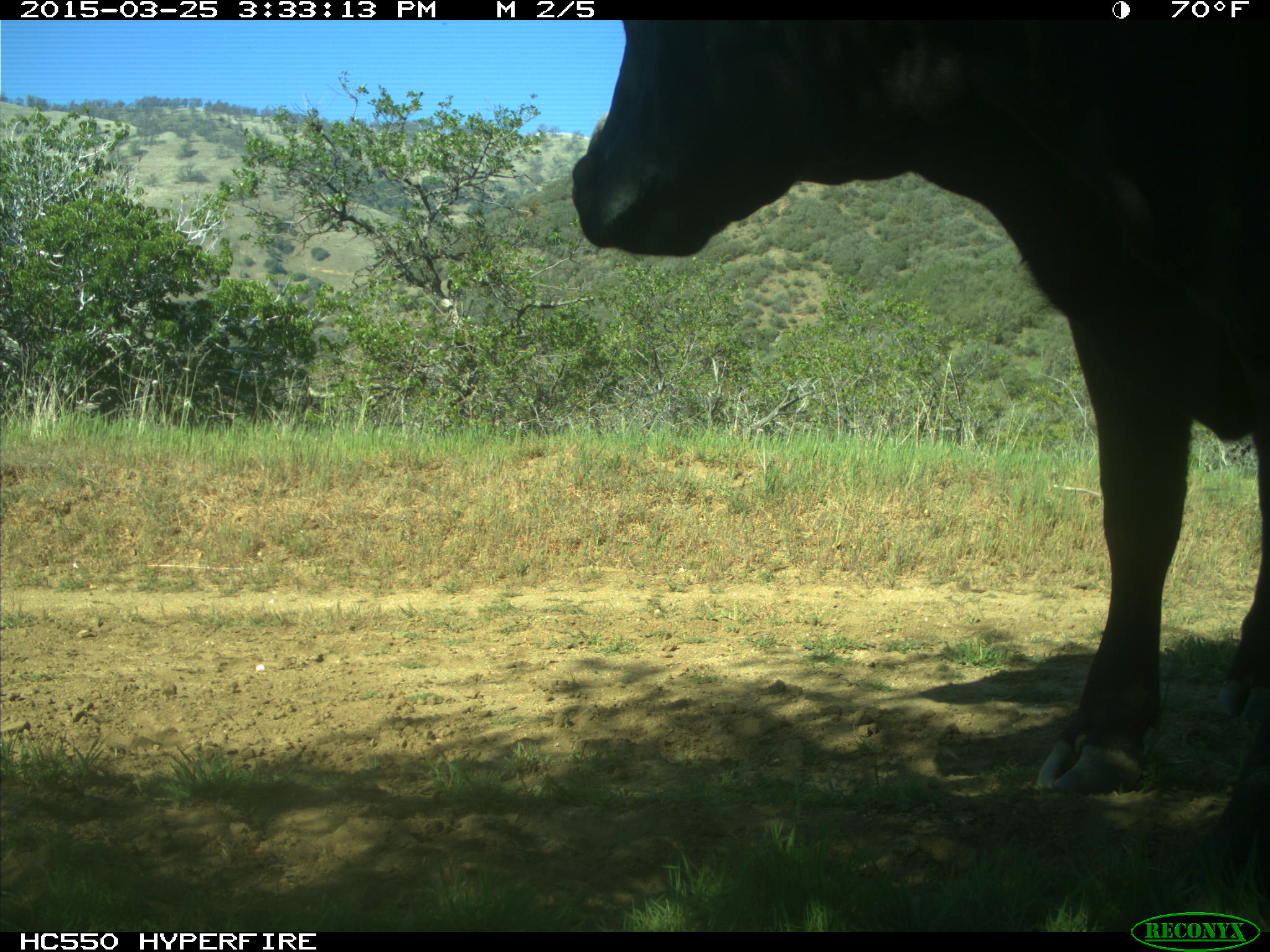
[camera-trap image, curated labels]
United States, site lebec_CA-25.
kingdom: Animalia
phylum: Chordata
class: Mammalia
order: Artiodactyla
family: Bovidae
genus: Bos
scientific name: Bos taurus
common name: domestic cow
Bos taurus (domestic cow).